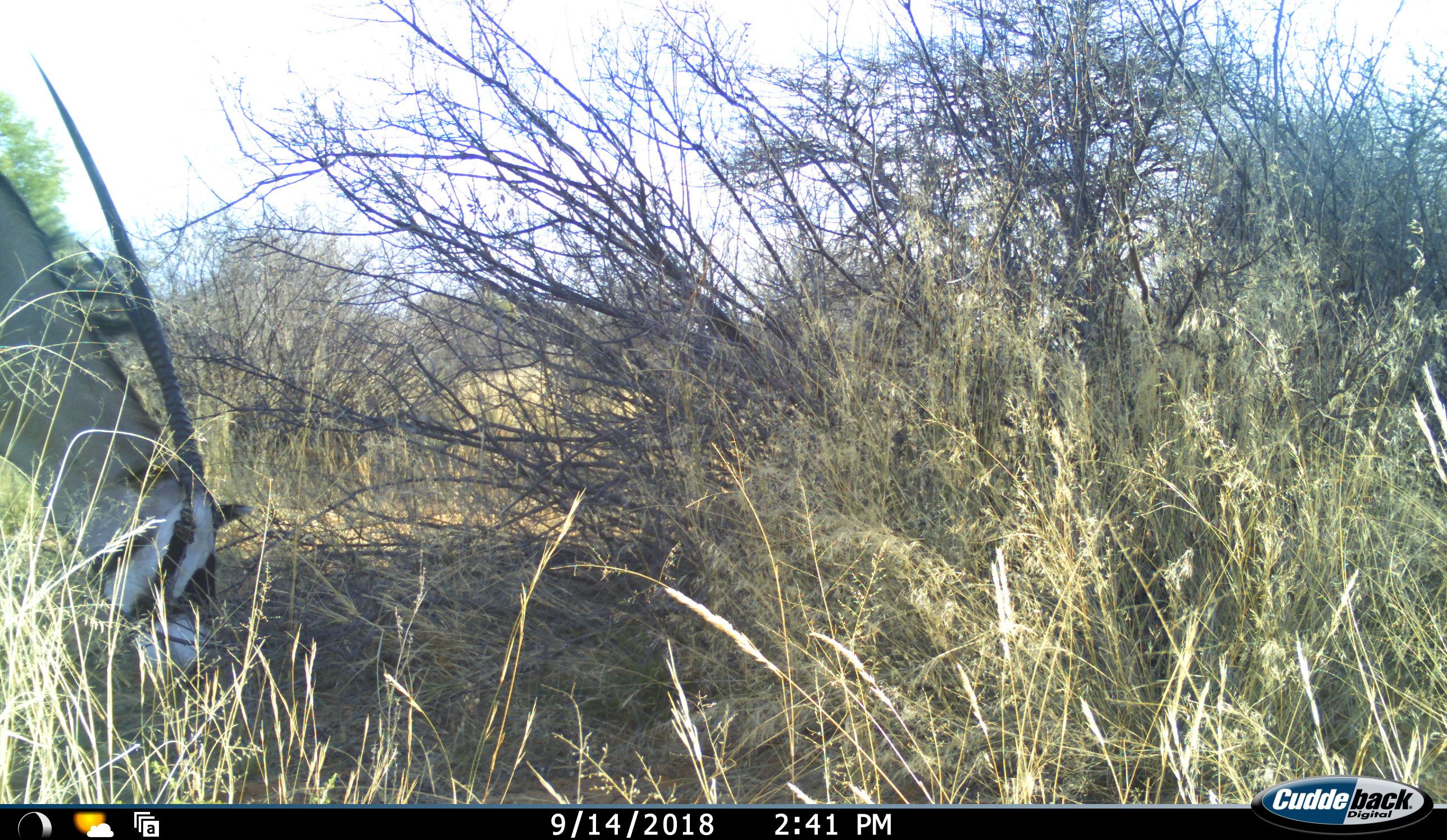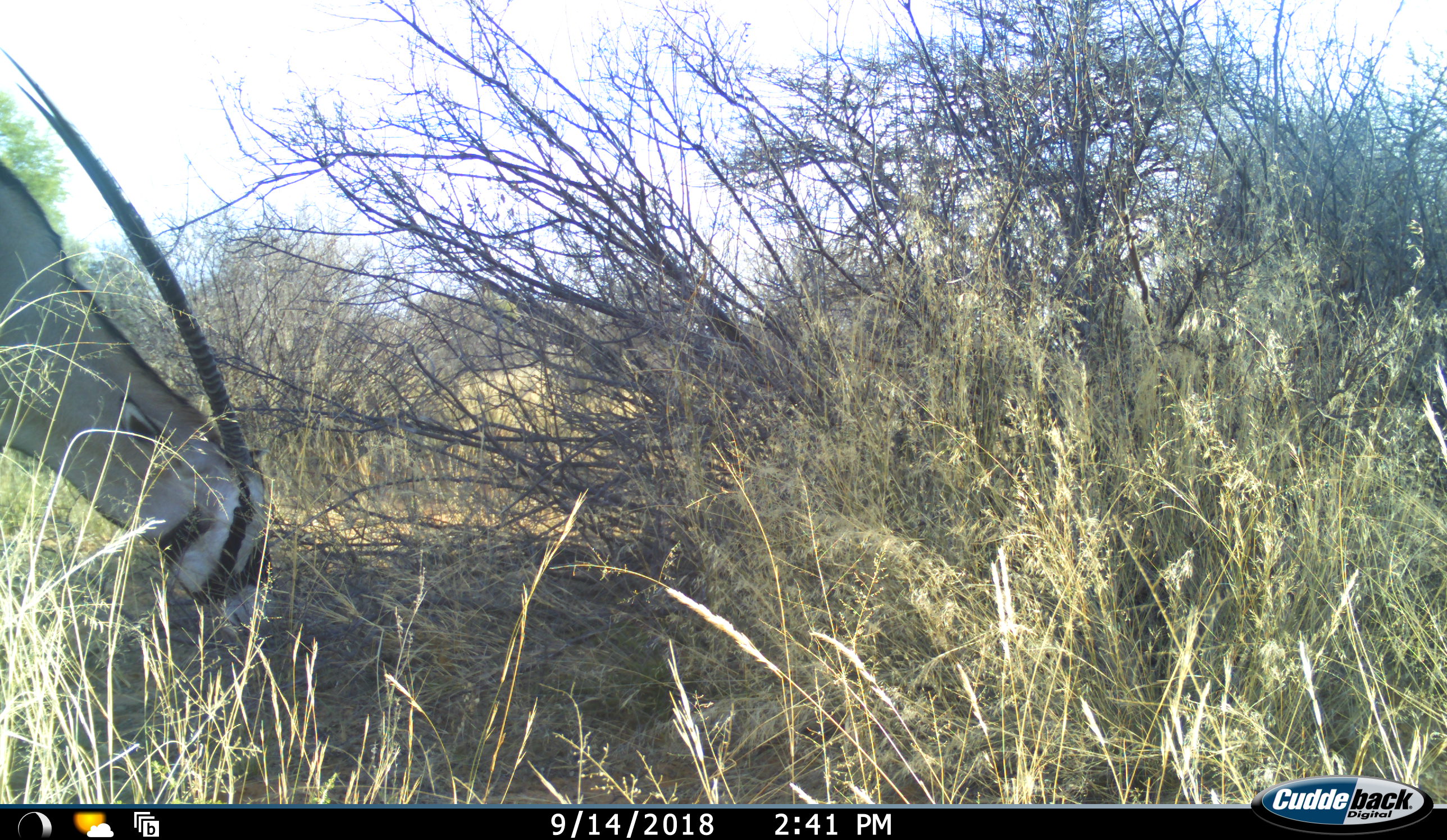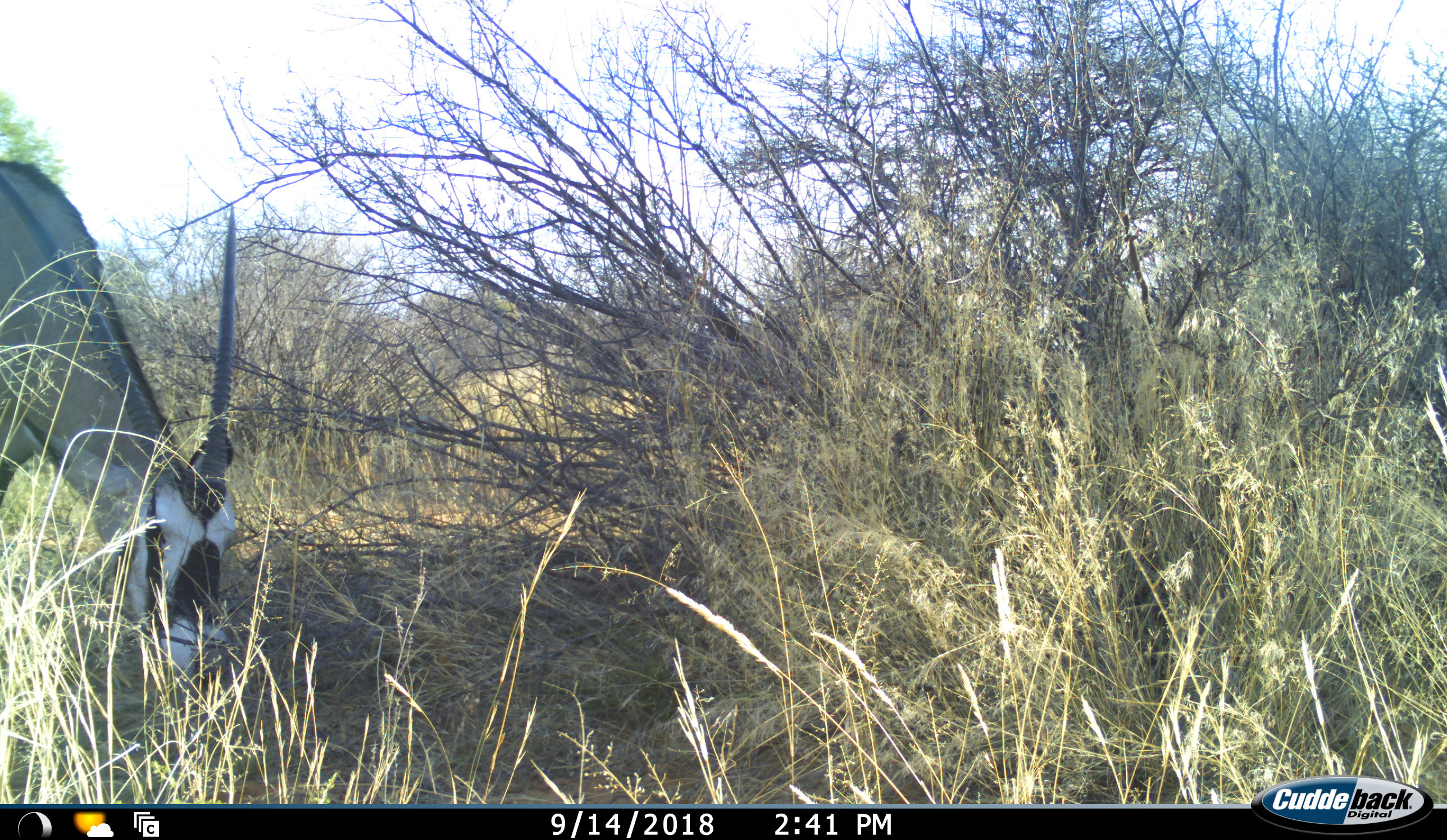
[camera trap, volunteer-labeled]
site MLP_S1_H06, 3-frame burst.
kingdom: Animalia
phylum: Chordata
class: Mammalia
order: Artiodactyla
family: Bovidae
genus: Oryx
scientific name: Oryx gazella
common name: gemsbok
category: oryx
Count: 1.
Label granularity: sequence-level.